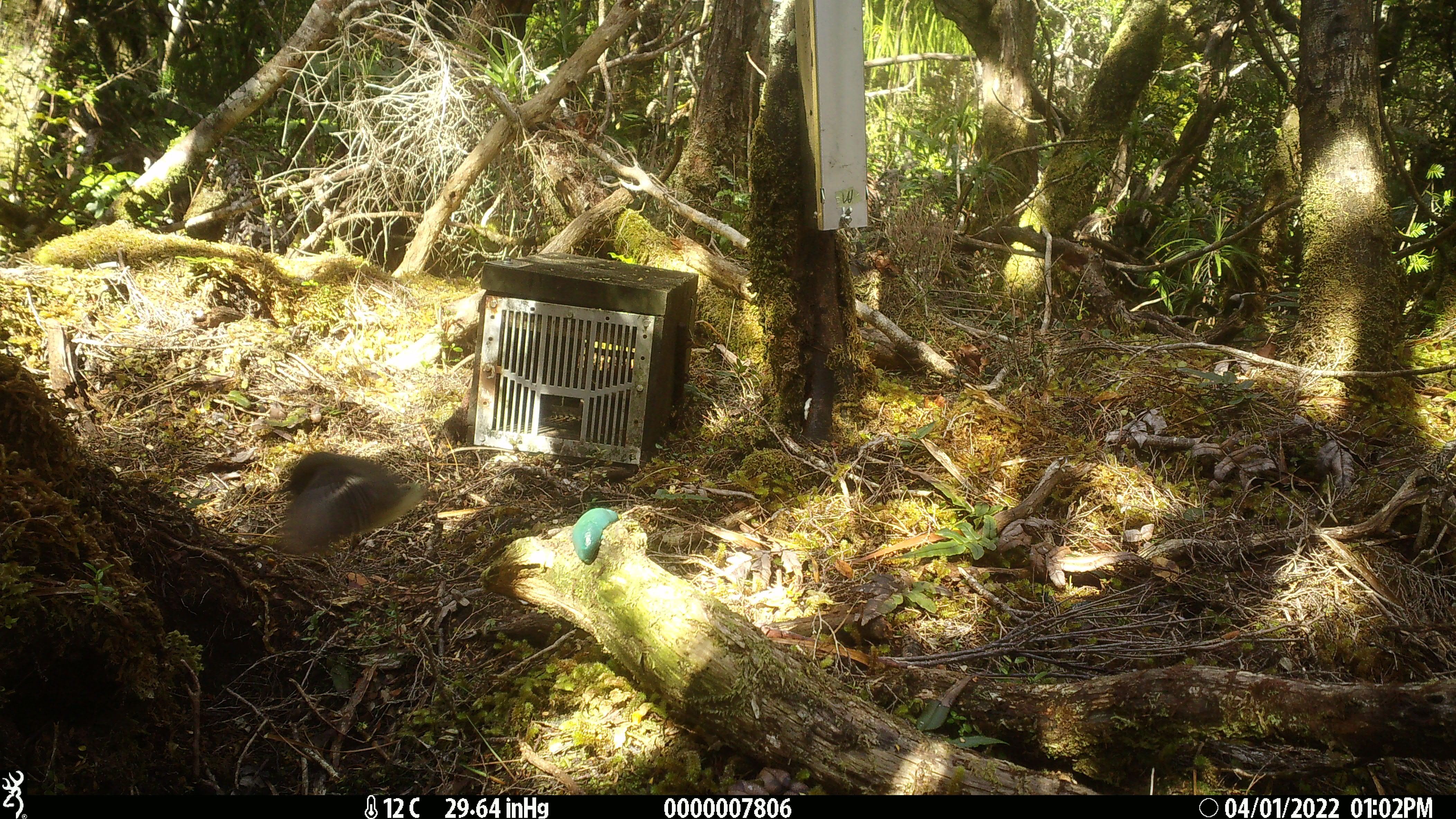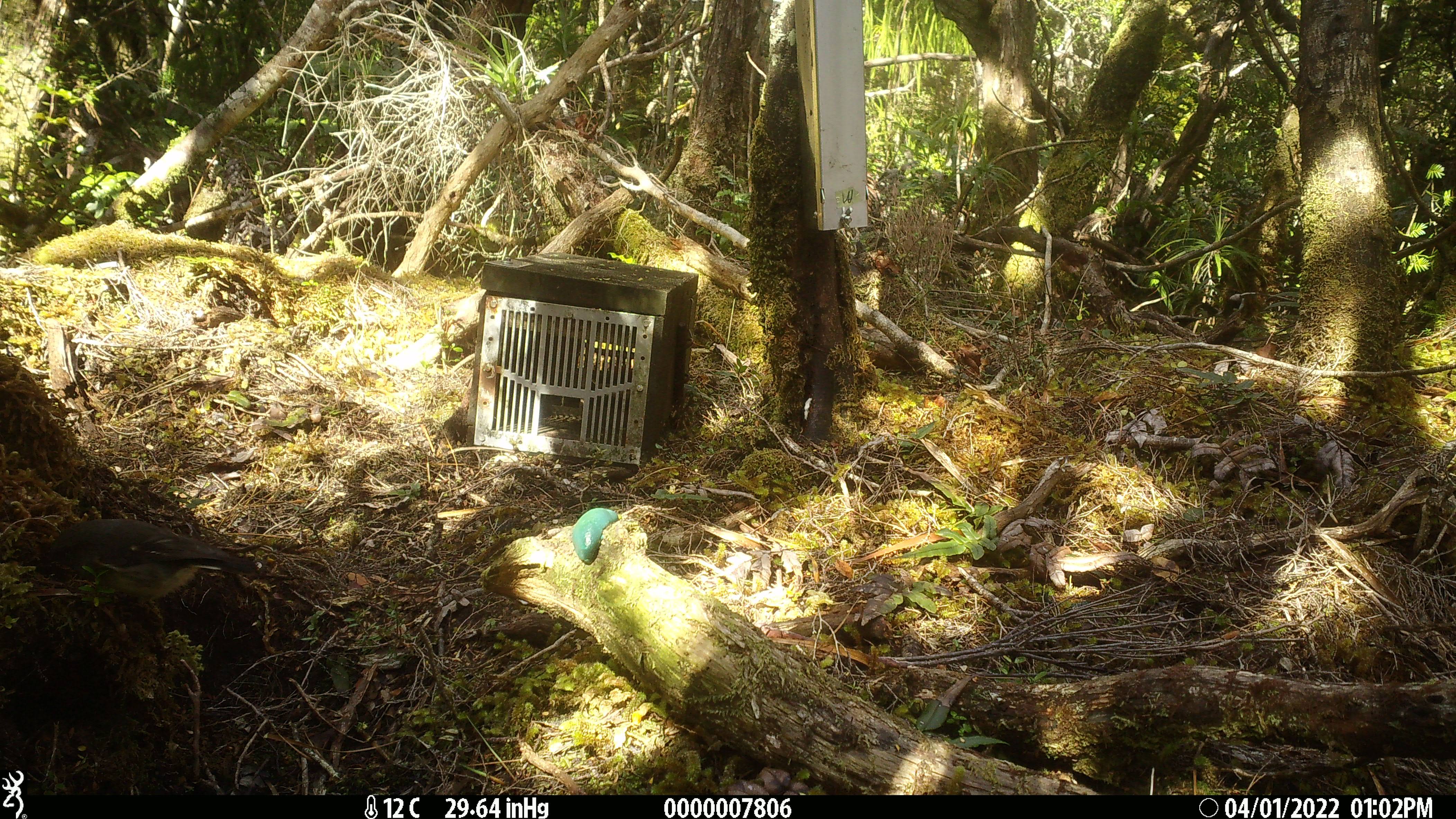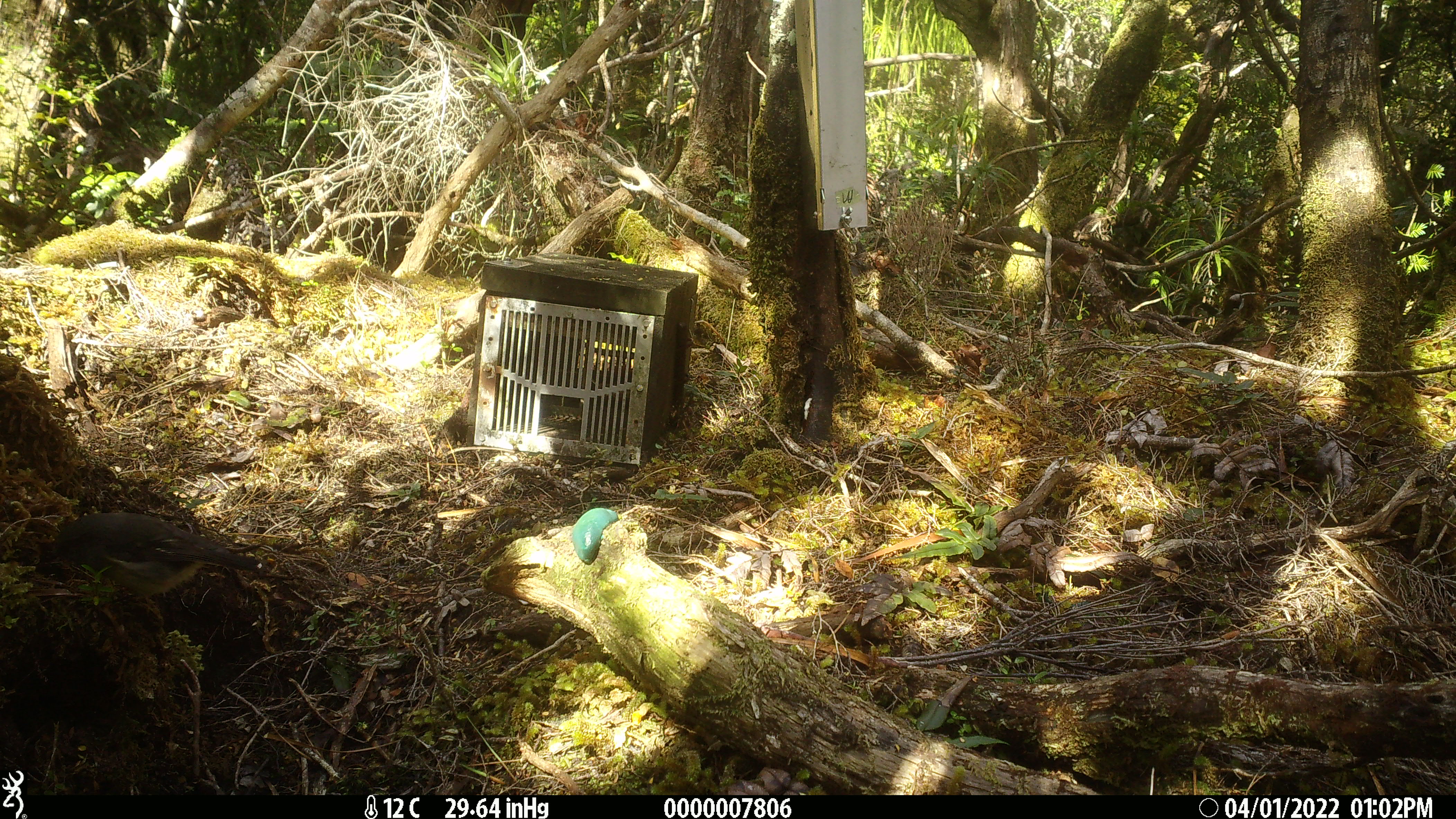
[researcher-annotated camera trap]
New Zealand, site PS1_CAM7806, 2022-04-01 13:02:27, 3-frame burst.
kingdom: Animalia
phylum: Chordata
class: Aves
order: Passeriformes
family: Petroicidae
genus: Petroica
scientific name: Petroica macrocephala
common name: tomtit